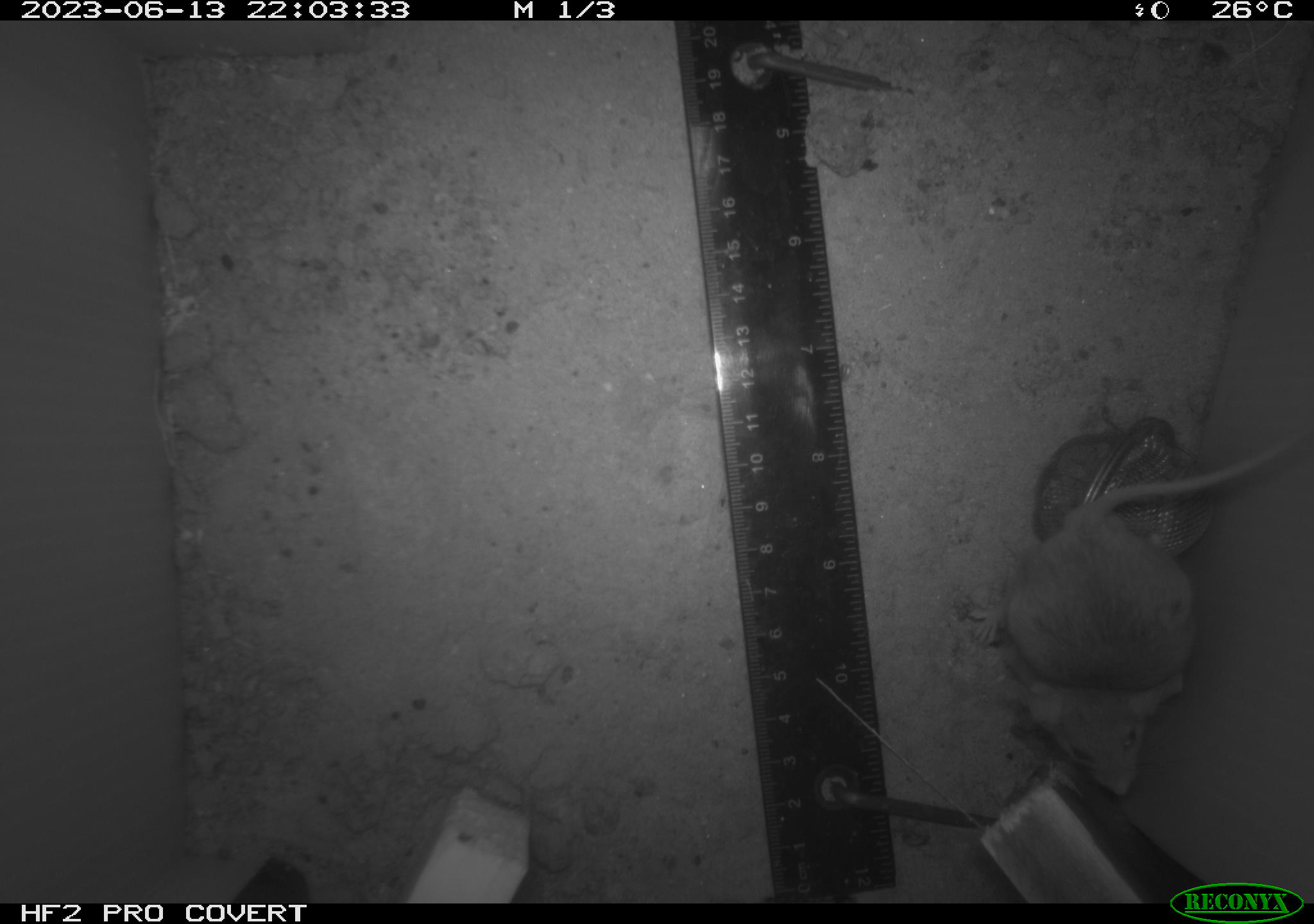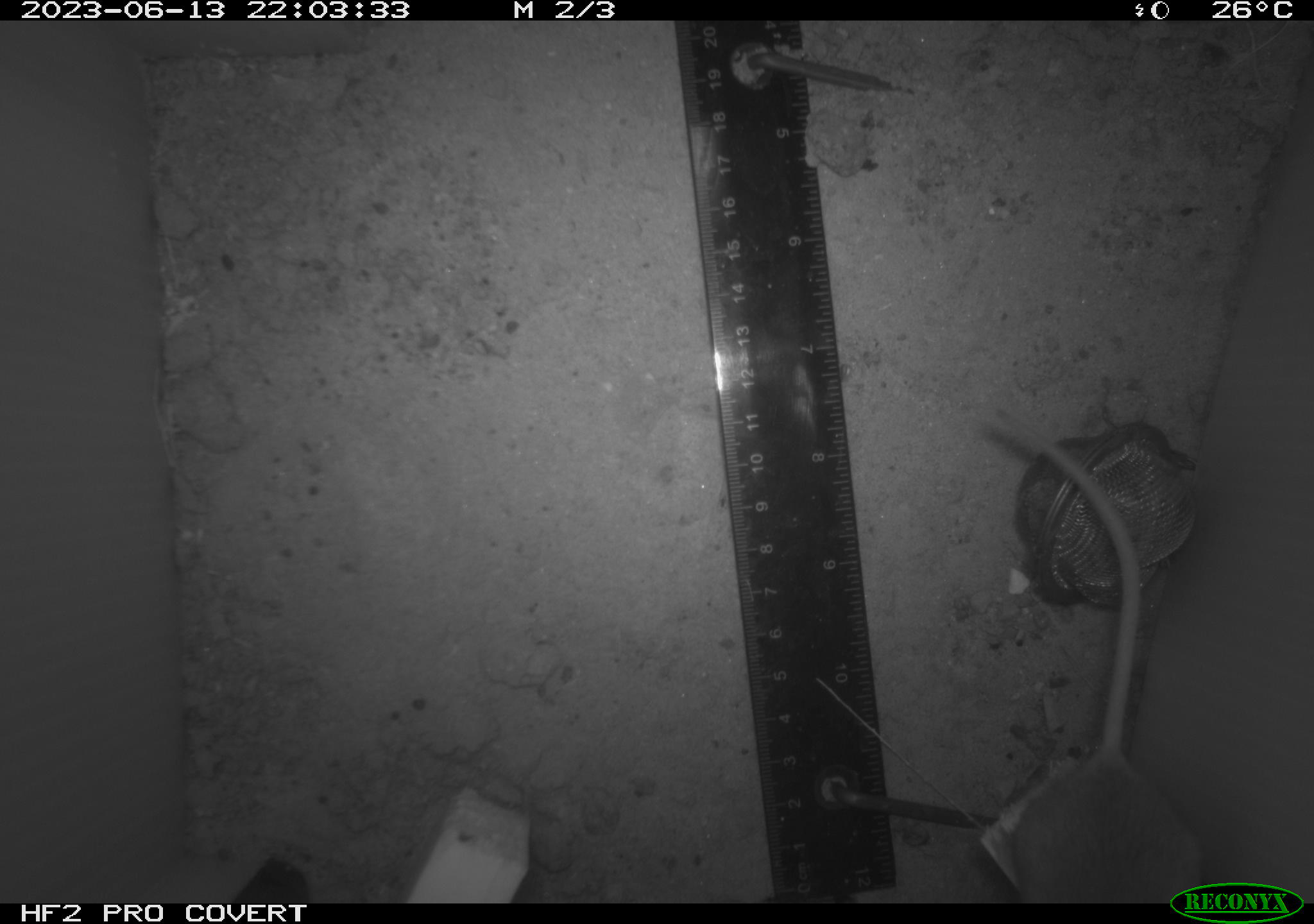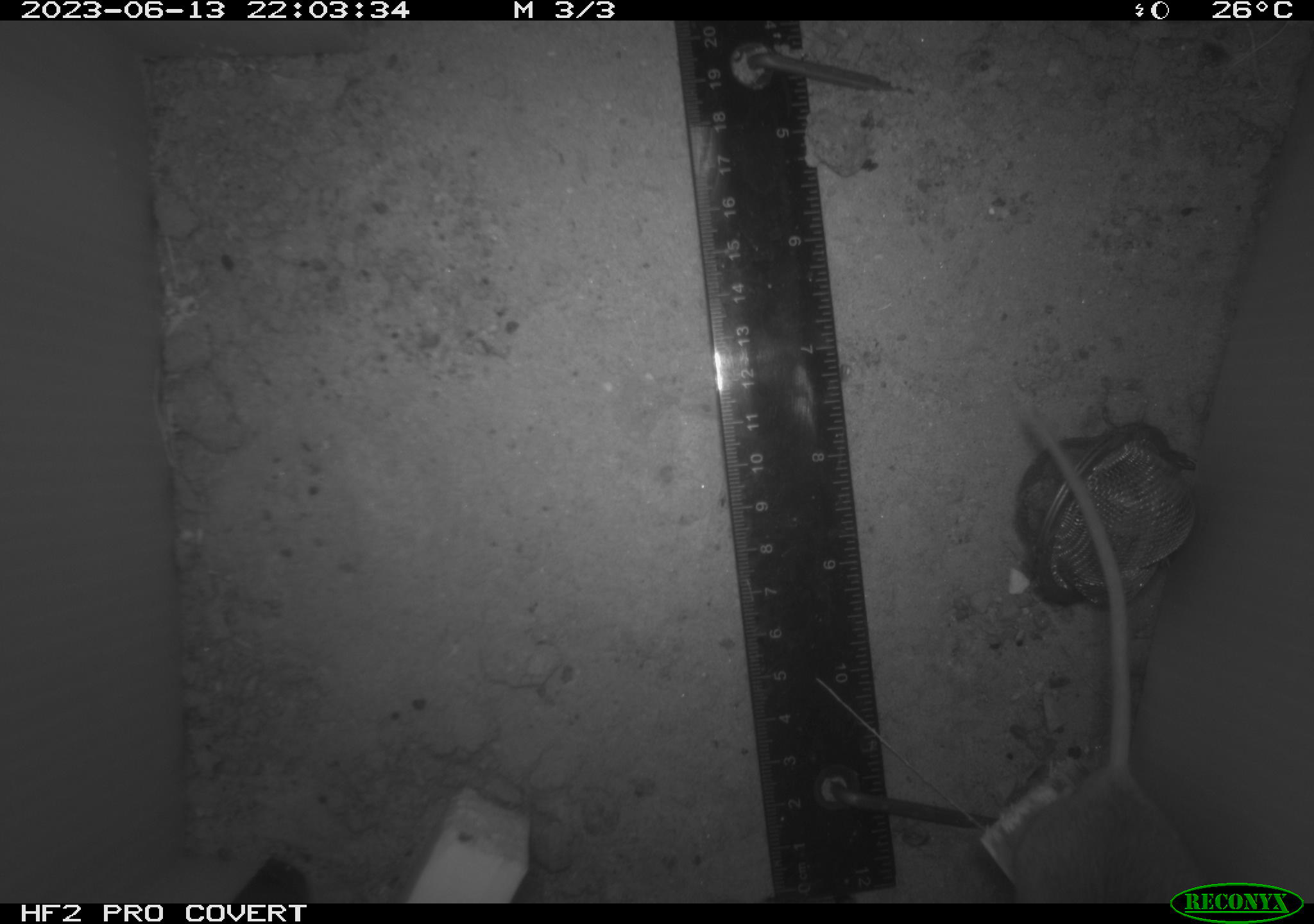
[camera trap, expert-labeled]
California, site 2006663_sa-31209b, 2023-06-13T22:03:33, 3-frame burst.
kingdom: Animalia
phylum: Chordata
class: Mammalia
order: Rodentia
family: Cricetidae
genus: Peromyscus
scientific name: Peromyscus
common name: deer mice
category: peromyscus species